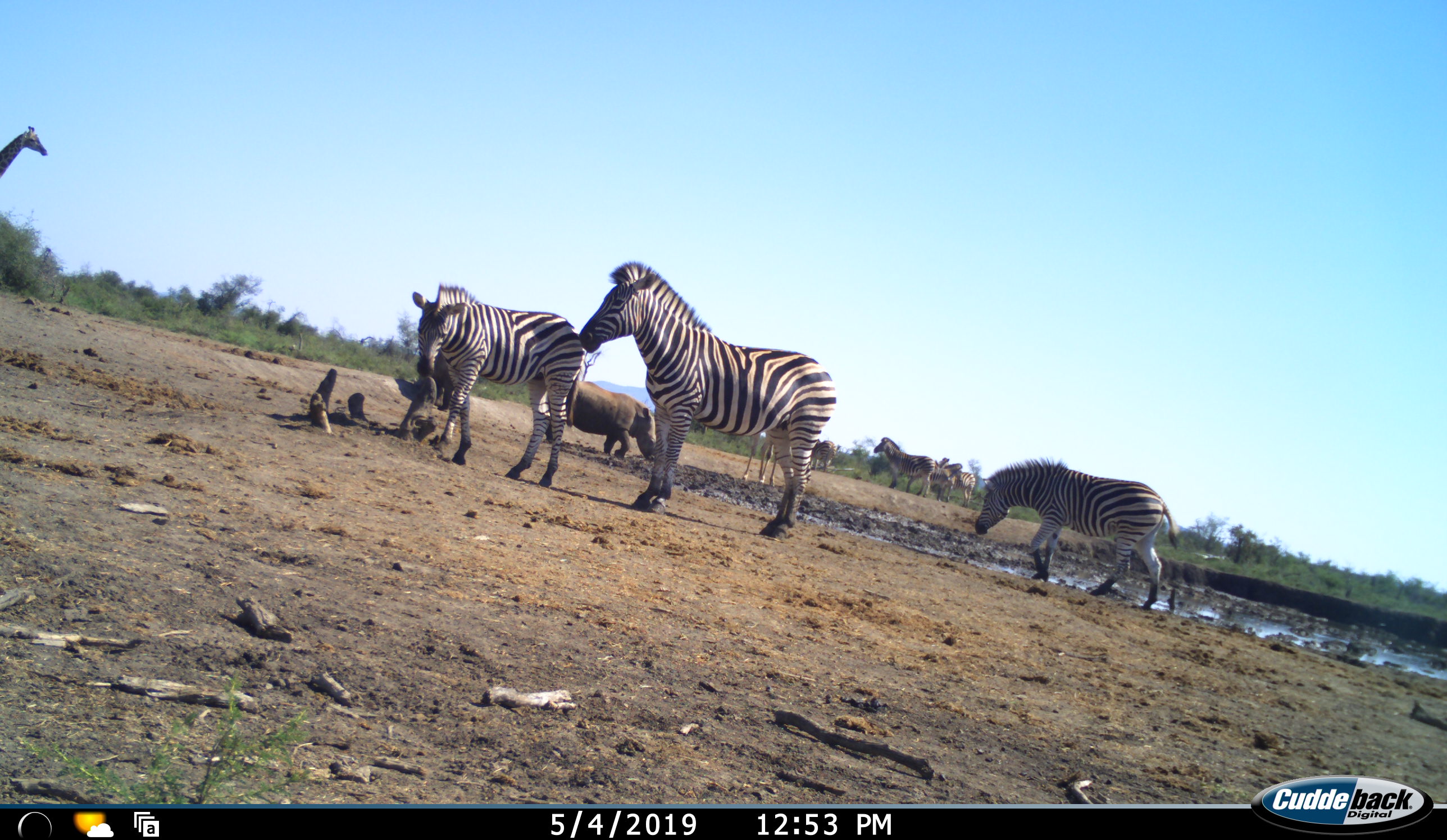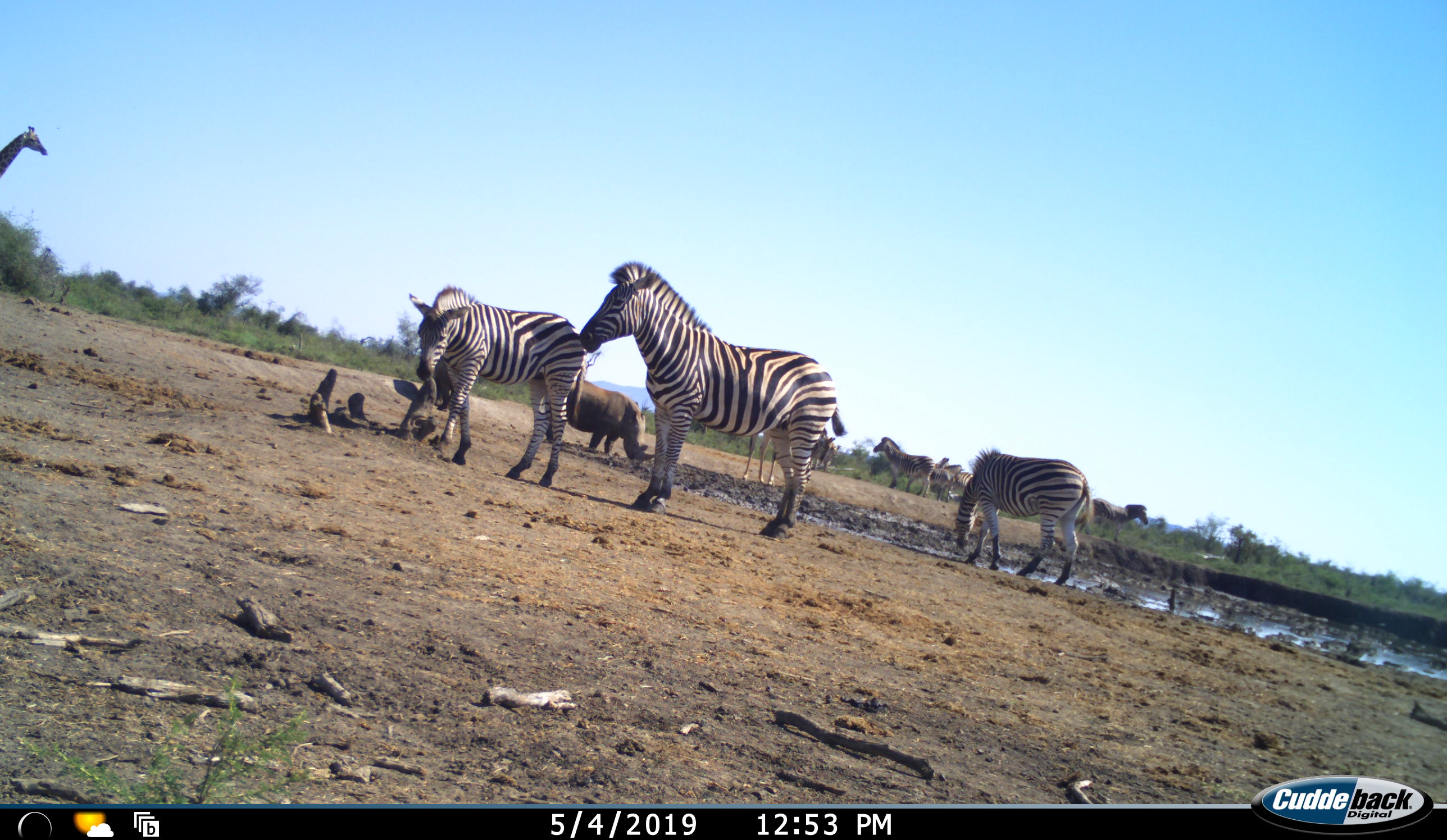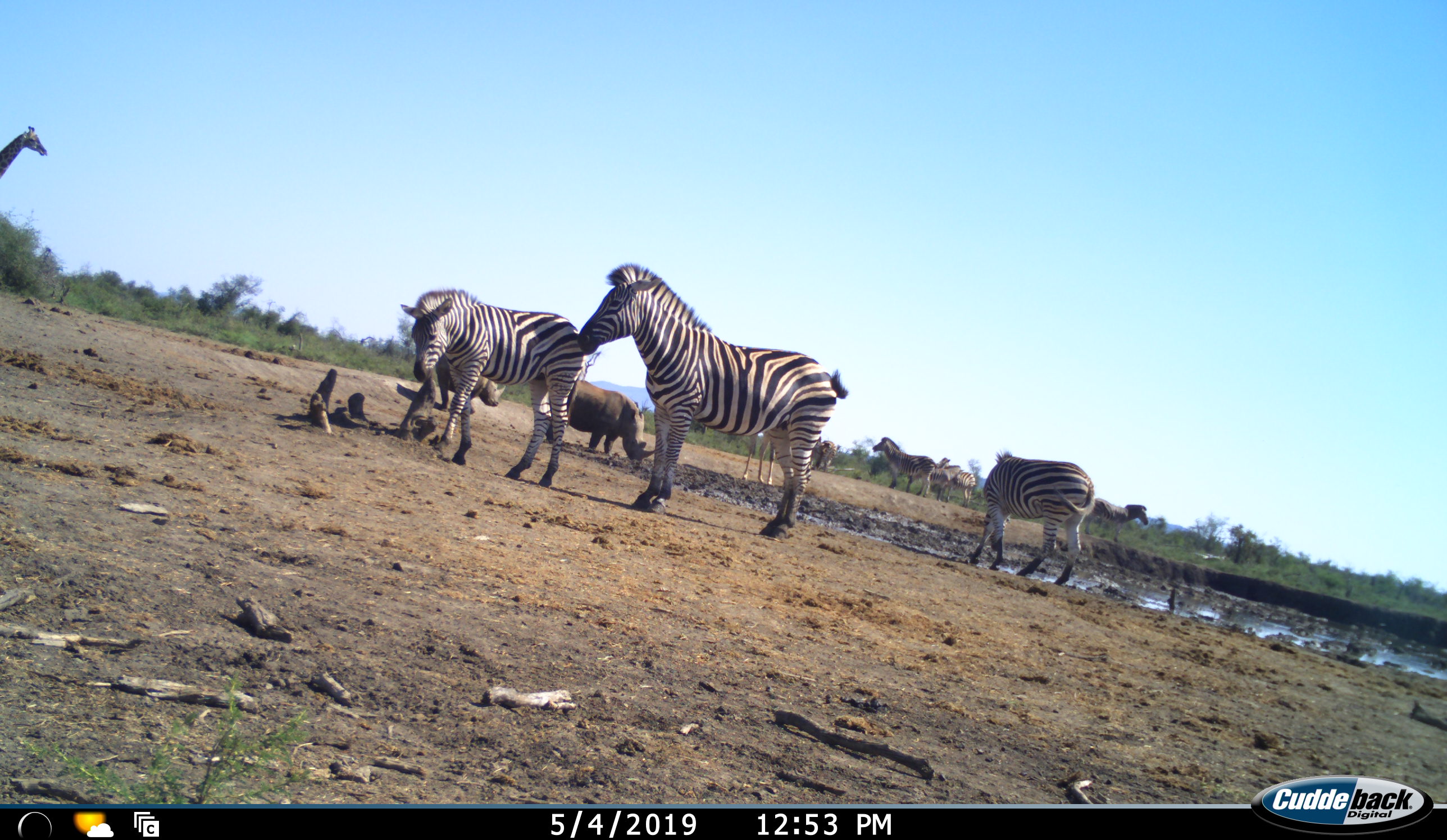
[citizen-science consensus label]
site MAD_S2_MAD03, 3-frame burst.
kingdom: Animalia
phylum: Chordata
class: Mammalia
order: Artiodactyla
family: Giraffidae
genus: Giraffa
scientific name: Giraffa camelopardalis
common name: giraffe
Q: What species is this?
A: Giraffe (Giraffa camelopardalis).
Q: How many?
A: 1.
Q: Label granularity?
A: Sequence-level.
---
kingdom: Animalia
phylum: Chordata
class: Mammalia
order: Perissodactyla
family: Rhinocerotidae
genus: Ceratotherium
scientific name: Ceratotherium simum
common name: white rhinoceros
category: rhinoceroswhite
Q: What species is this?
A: Rhinoceroswhite (white rhinoceros) (Ceratotherium simum).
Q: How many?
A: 2.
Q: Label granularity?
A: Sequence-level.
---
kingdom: Animalia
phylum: Chordata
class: Mammalia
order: Perissodactyla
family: Equidae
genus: Equus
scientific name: Equus quagga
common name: plains zebra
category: zebraplains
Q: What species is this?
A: Zebraplains (plains zebra) (Equus quagga).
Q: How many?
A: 8.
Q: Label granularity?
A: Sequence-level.